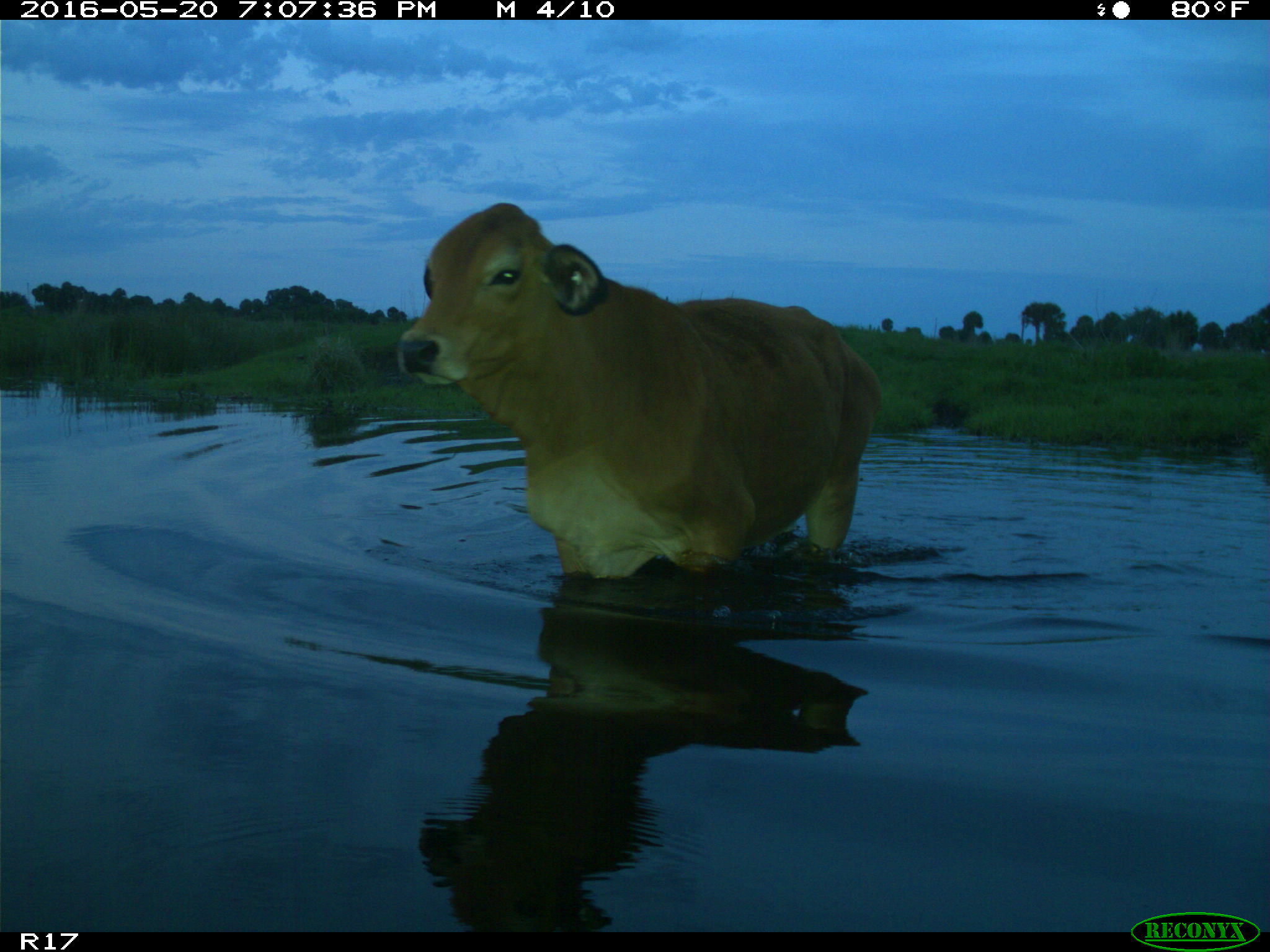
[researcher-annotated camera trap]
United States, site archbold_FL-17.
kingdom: Animalia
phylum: Chordata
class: Mammalia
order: Artiodactyla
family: Bovidae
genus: Bos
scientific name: Bos taurus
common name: domestic cow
Bos taurus (domestic cow).